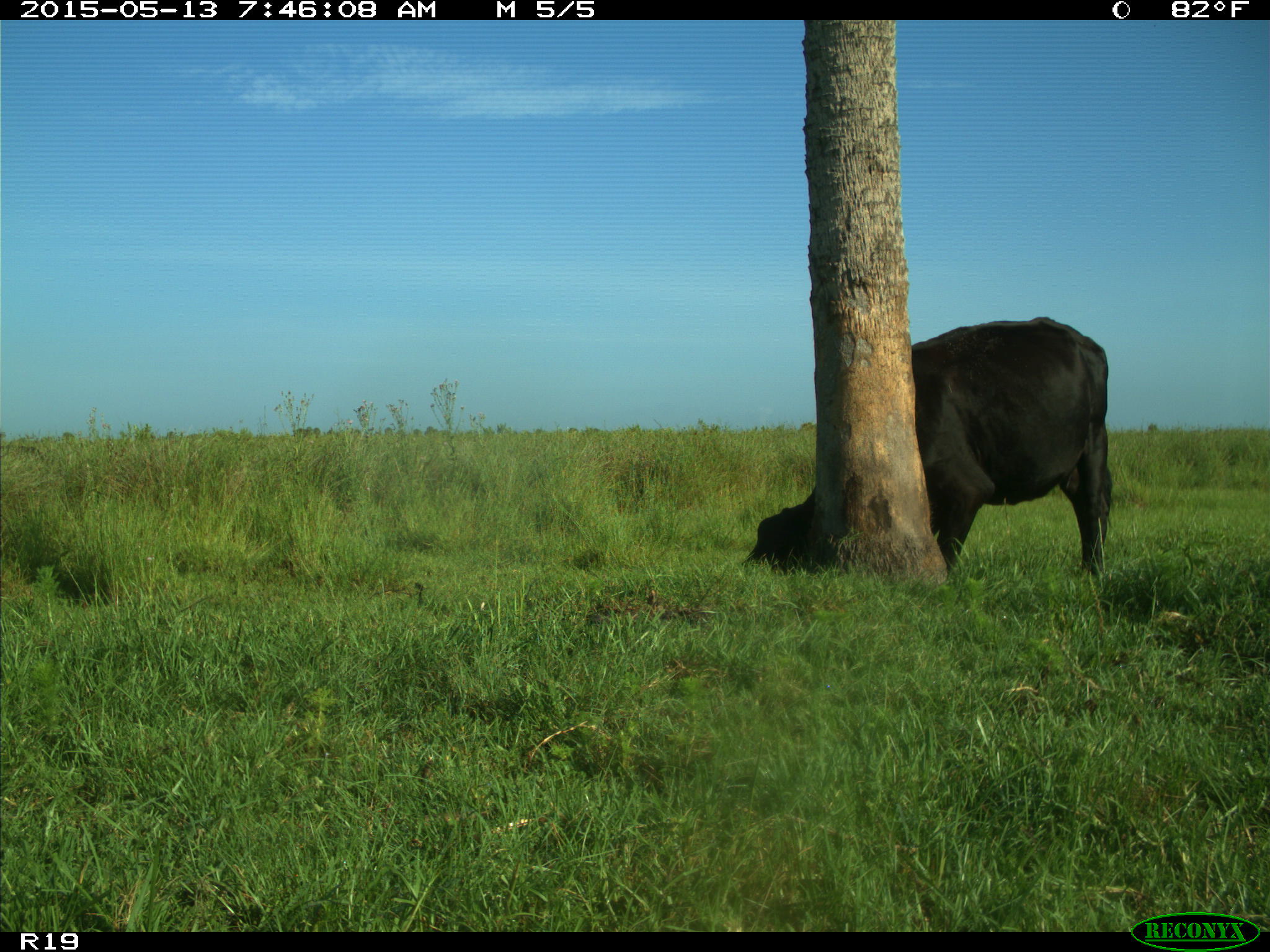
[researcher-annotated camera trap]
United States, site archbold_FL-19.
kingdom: Animalia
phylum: Chordata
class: Mammalia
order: Artiodactyla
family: Bovidae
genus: Bos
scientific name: Bos taurus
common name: domestic cow